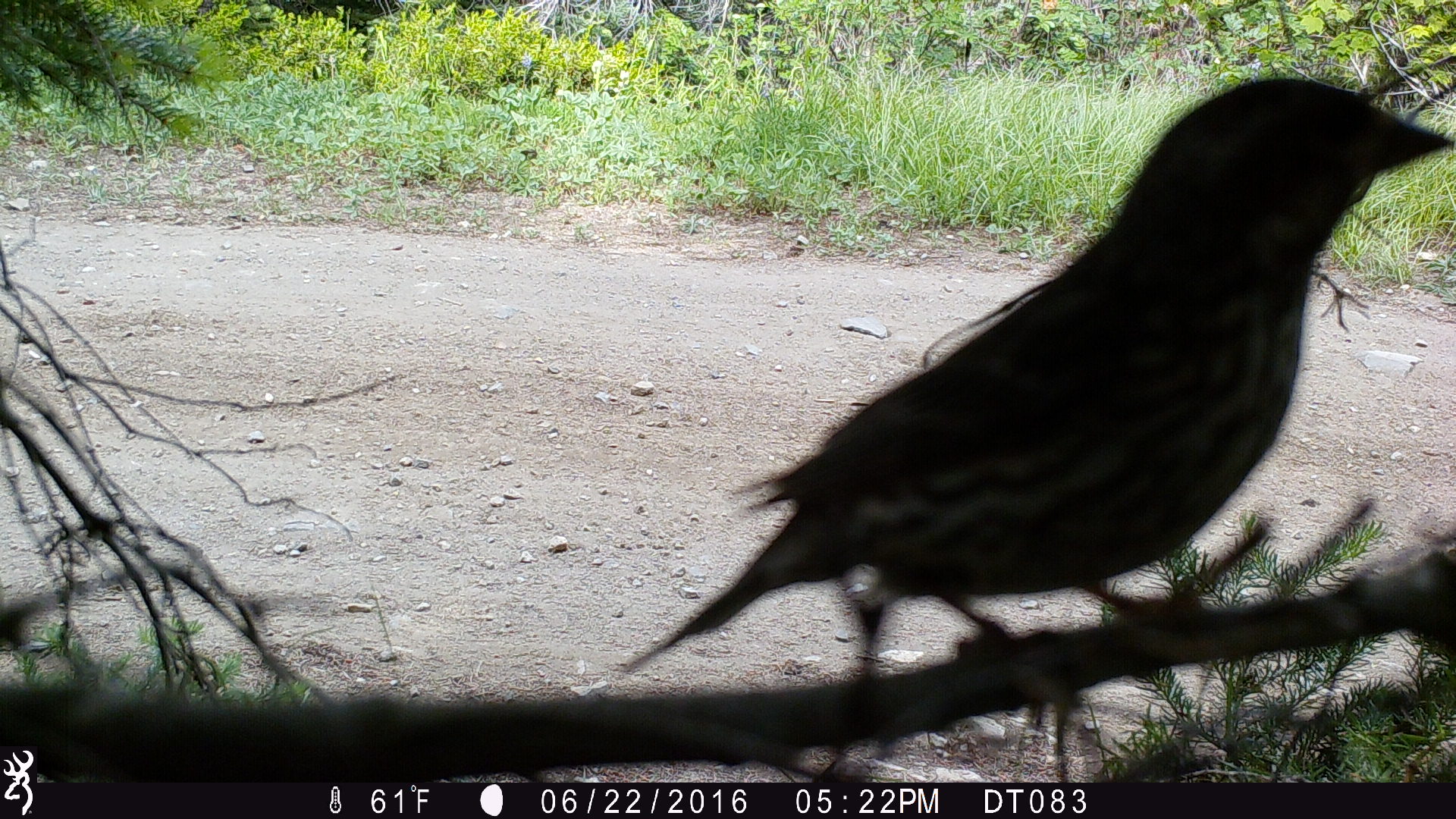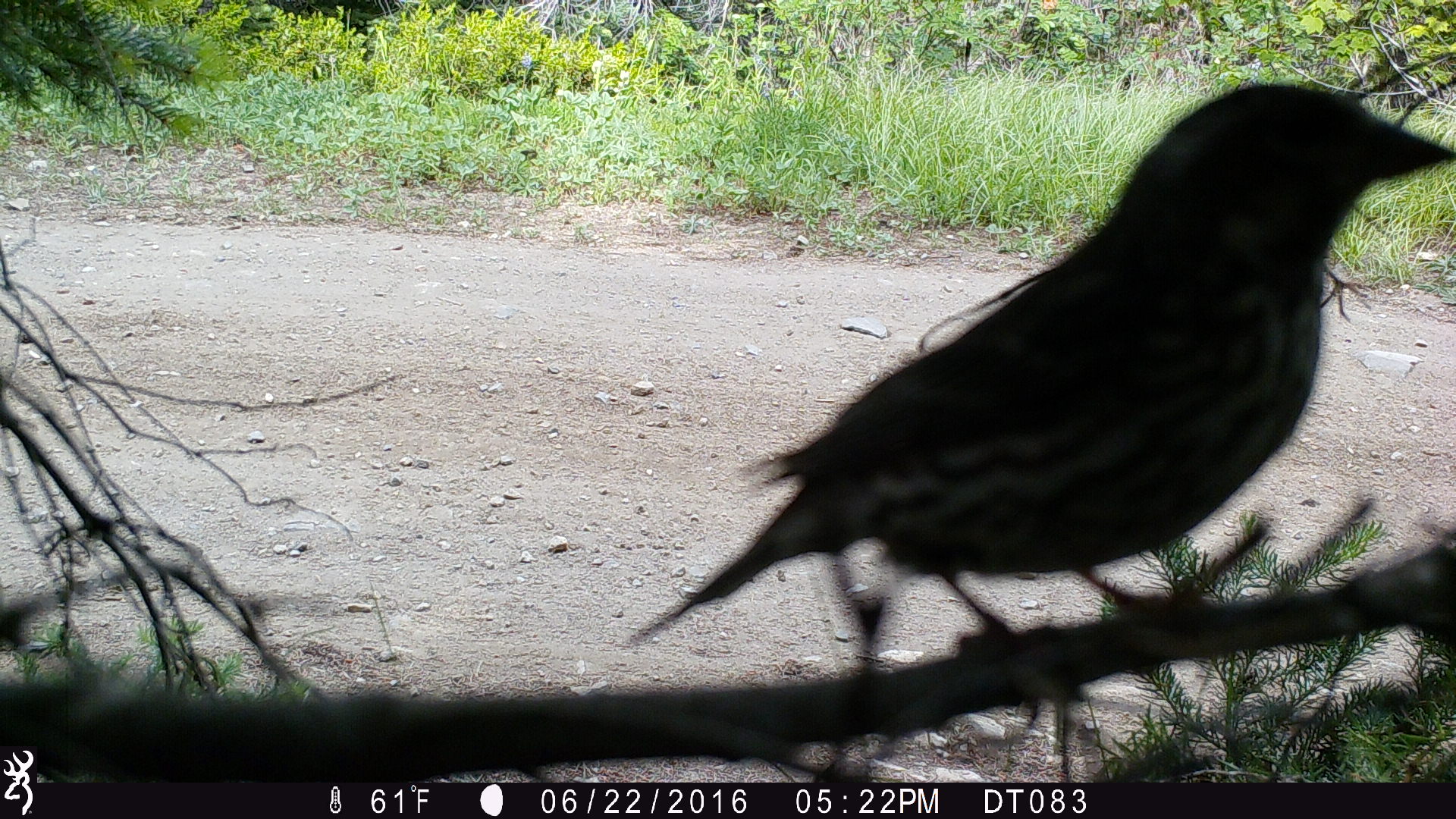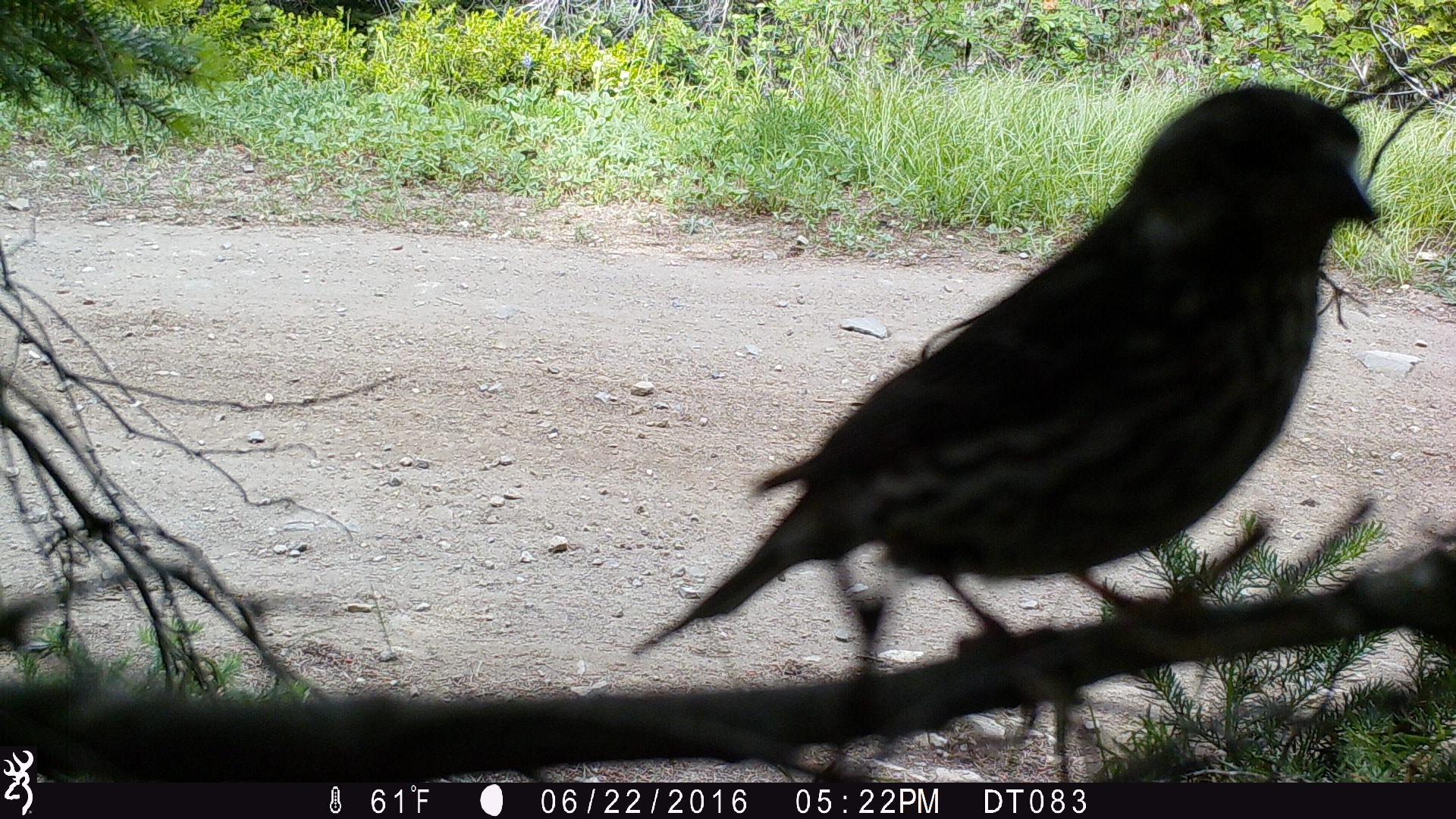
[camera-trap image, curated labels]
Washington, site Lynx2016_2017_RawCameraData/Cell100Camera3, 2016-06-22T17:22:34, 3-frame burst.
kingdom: Animalia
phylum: Chordata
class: Aves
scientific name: Aves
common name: birds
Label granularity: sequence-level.